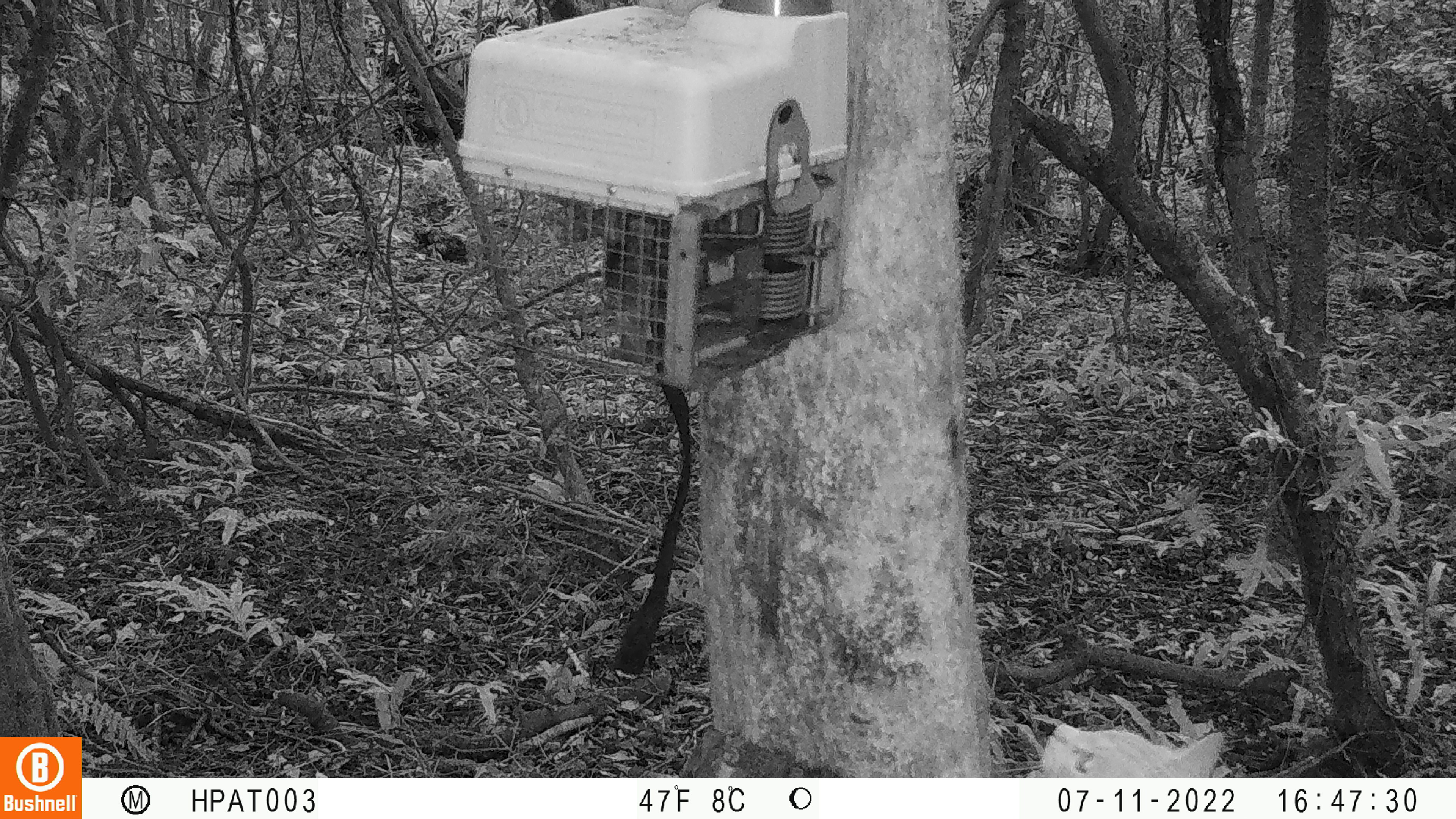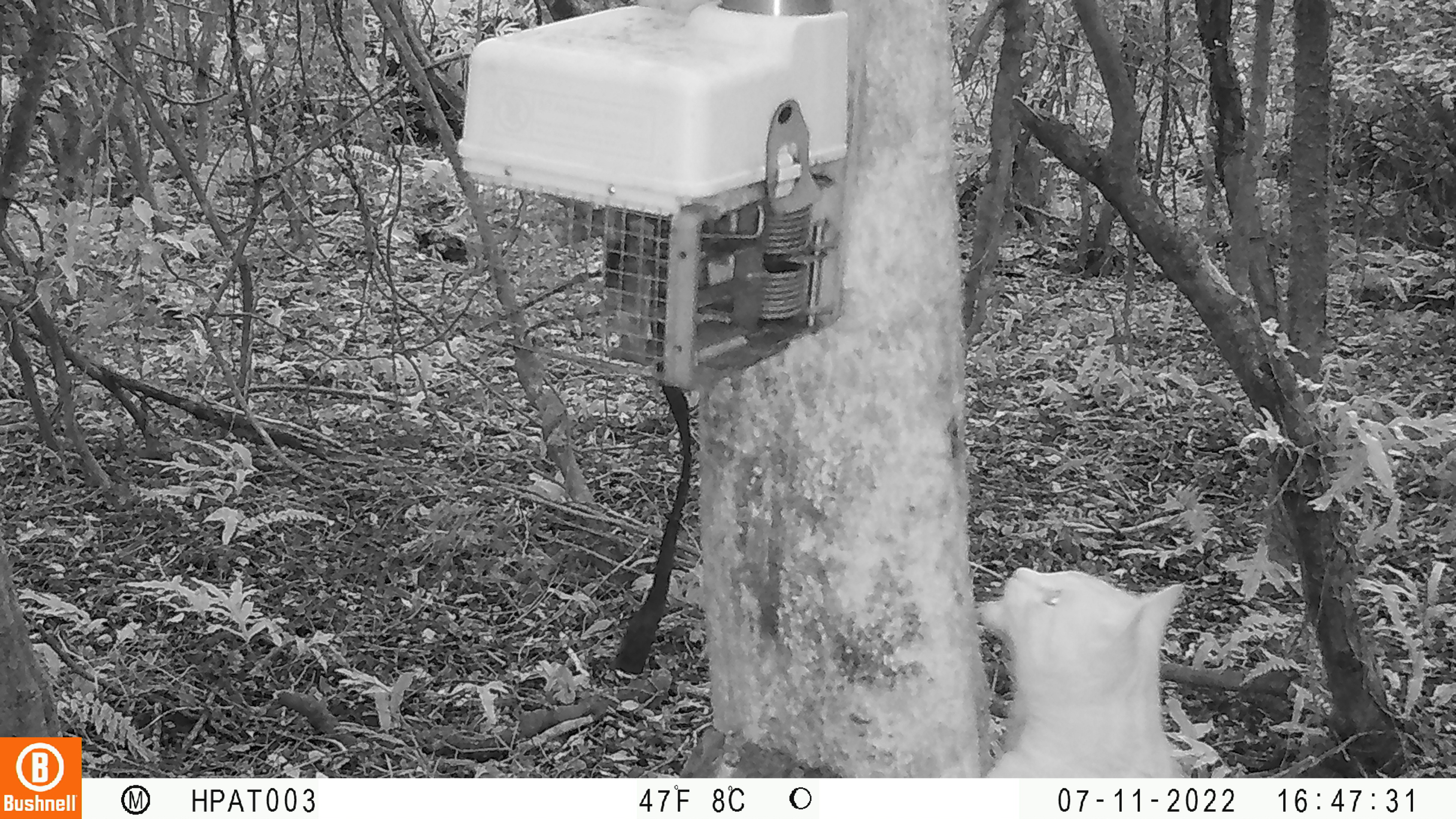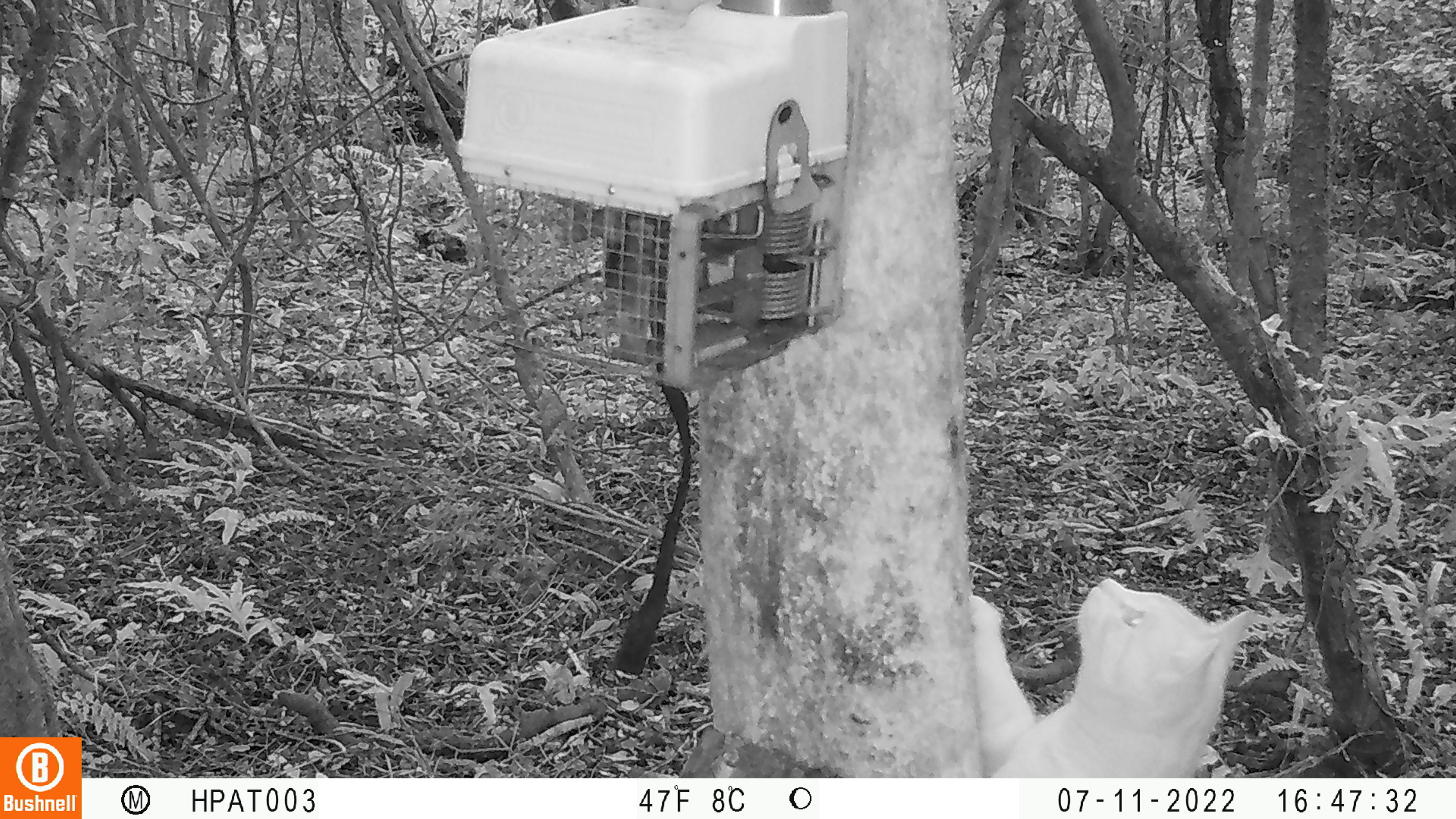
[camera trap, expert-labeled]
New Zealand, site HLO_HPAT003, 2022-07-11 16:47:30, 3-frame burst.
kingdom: Animalia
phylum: Chordata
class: Mammalia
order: Carnivora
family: Felidae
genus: Felis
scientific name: Felis catus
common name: domestic cat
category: cat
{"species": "cat (domestic cat) (Felis catus)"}